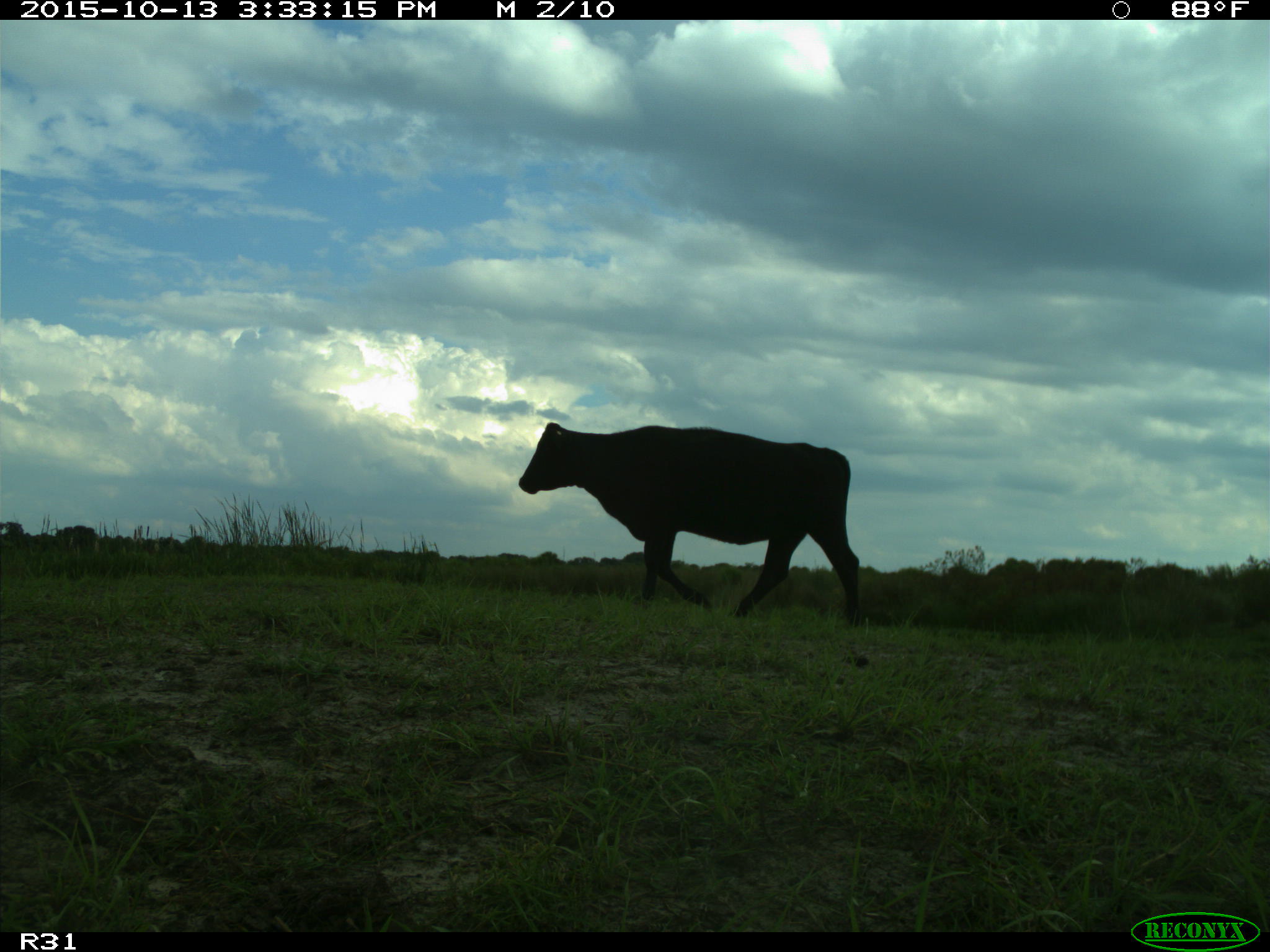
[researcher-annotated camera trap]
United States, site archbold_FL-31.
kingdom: Animalia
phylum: Chordata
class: Mammalia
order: Artiodactyla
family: Bovidae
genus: Bos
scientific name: Bos taurus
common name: domestic cow